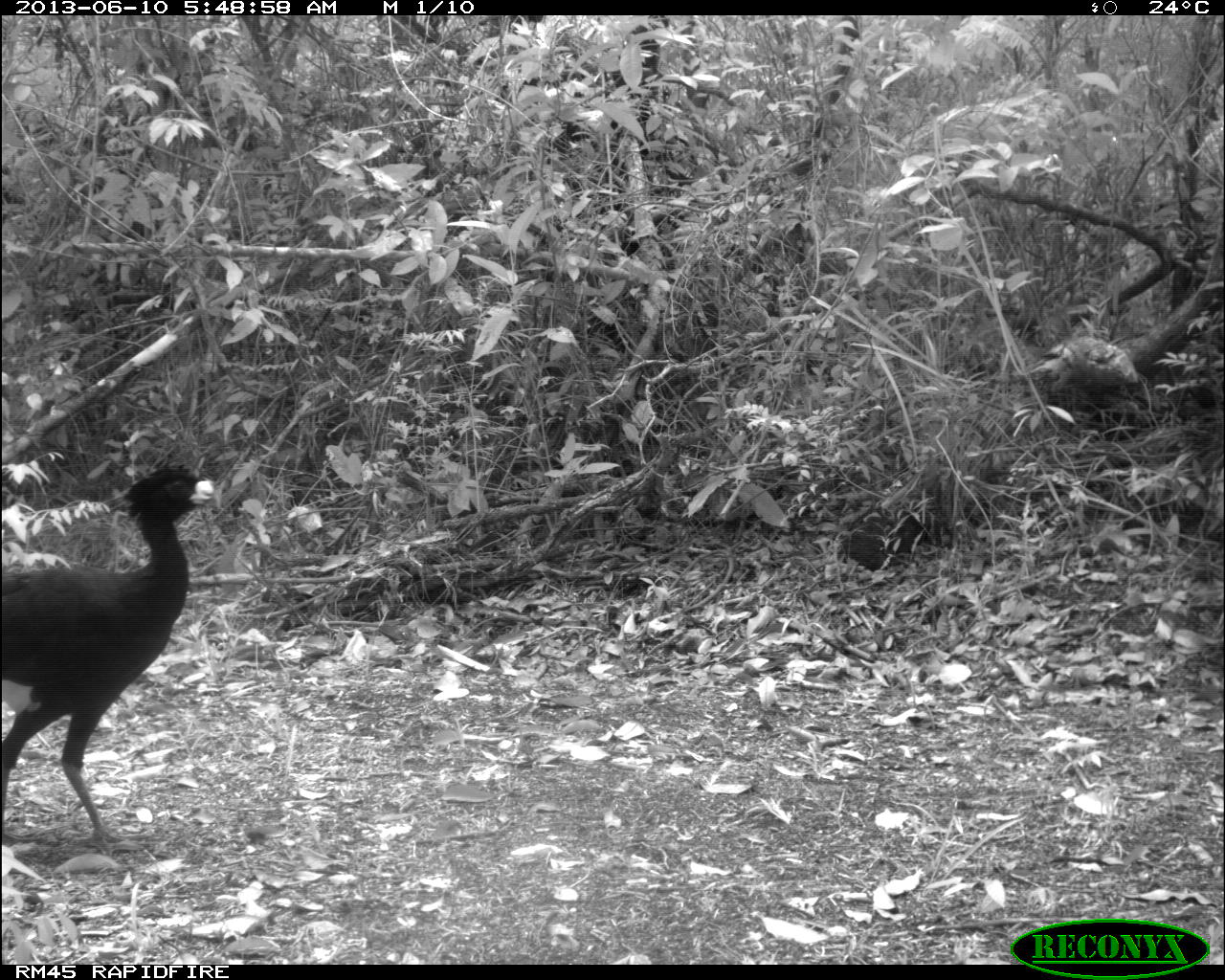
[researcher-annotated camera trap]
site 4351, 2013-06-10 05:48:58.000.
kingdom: Animalia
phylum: Chordata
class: Aves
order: Galliformes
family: Cracidae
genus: Crax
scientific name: Crax rubra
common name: great curassow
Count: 1.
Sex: male.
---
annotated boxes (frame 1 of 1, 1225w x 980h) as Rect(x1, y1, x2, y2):
crax rubra: Rect(2, 461, 220, 854)